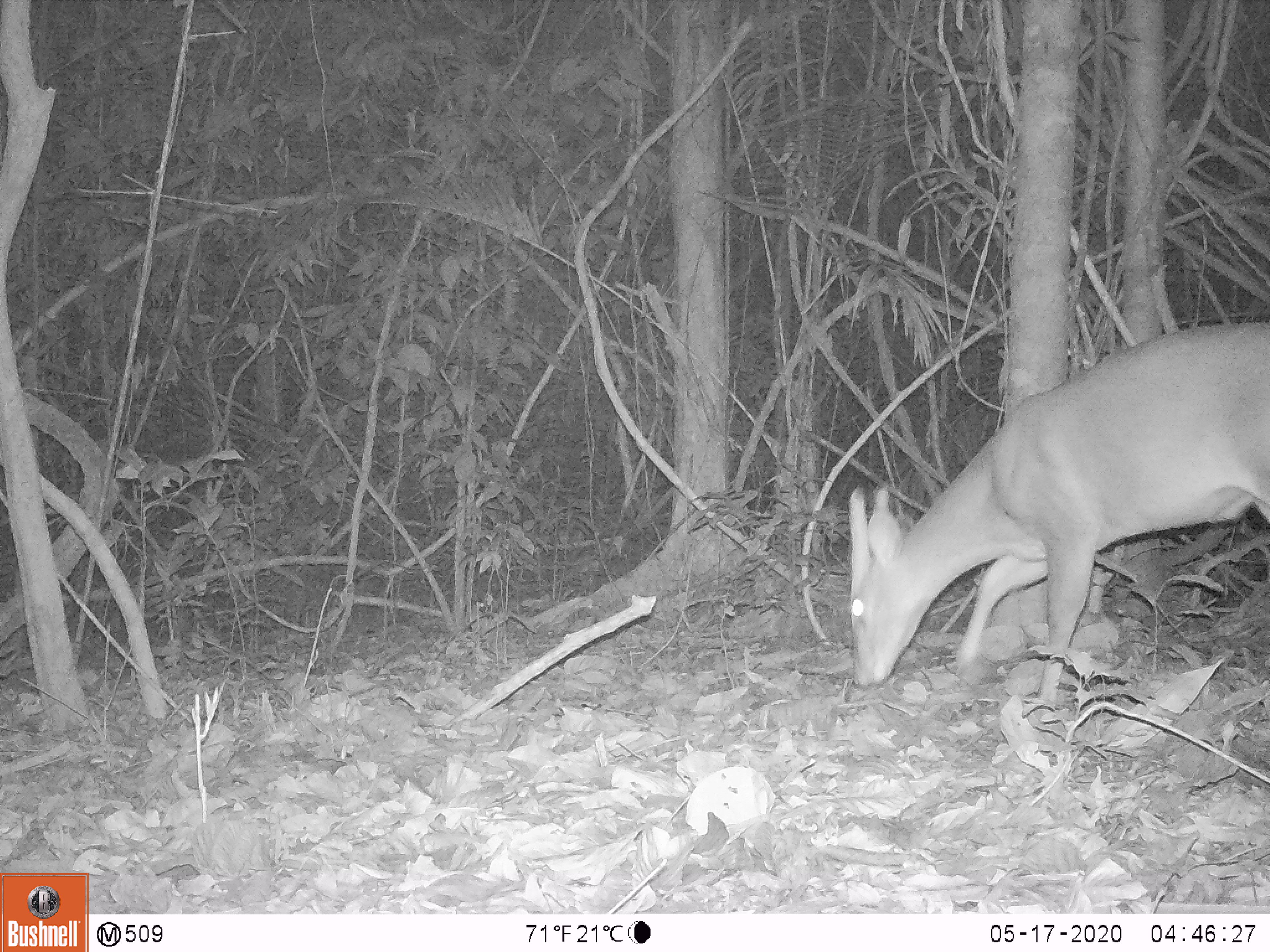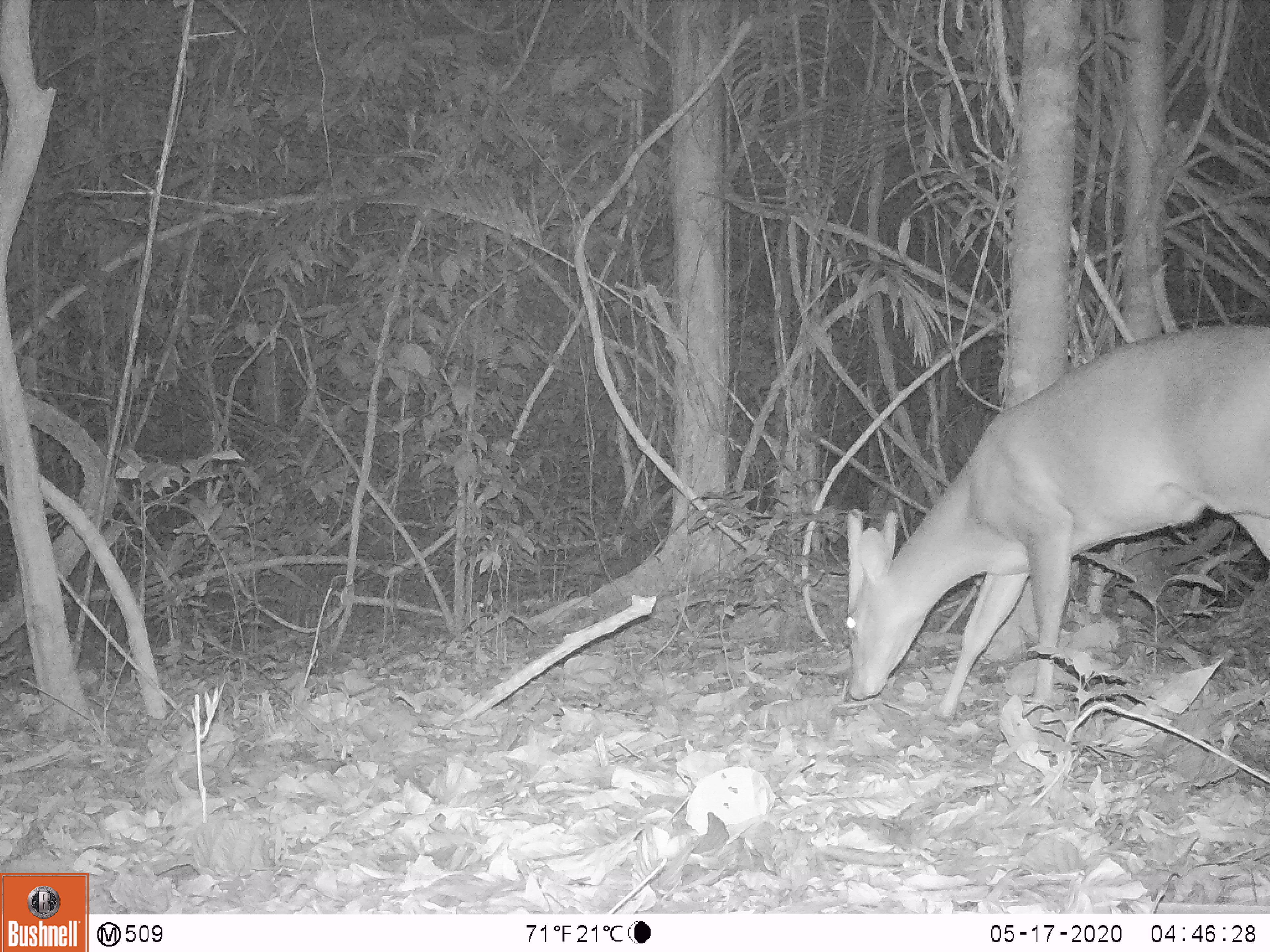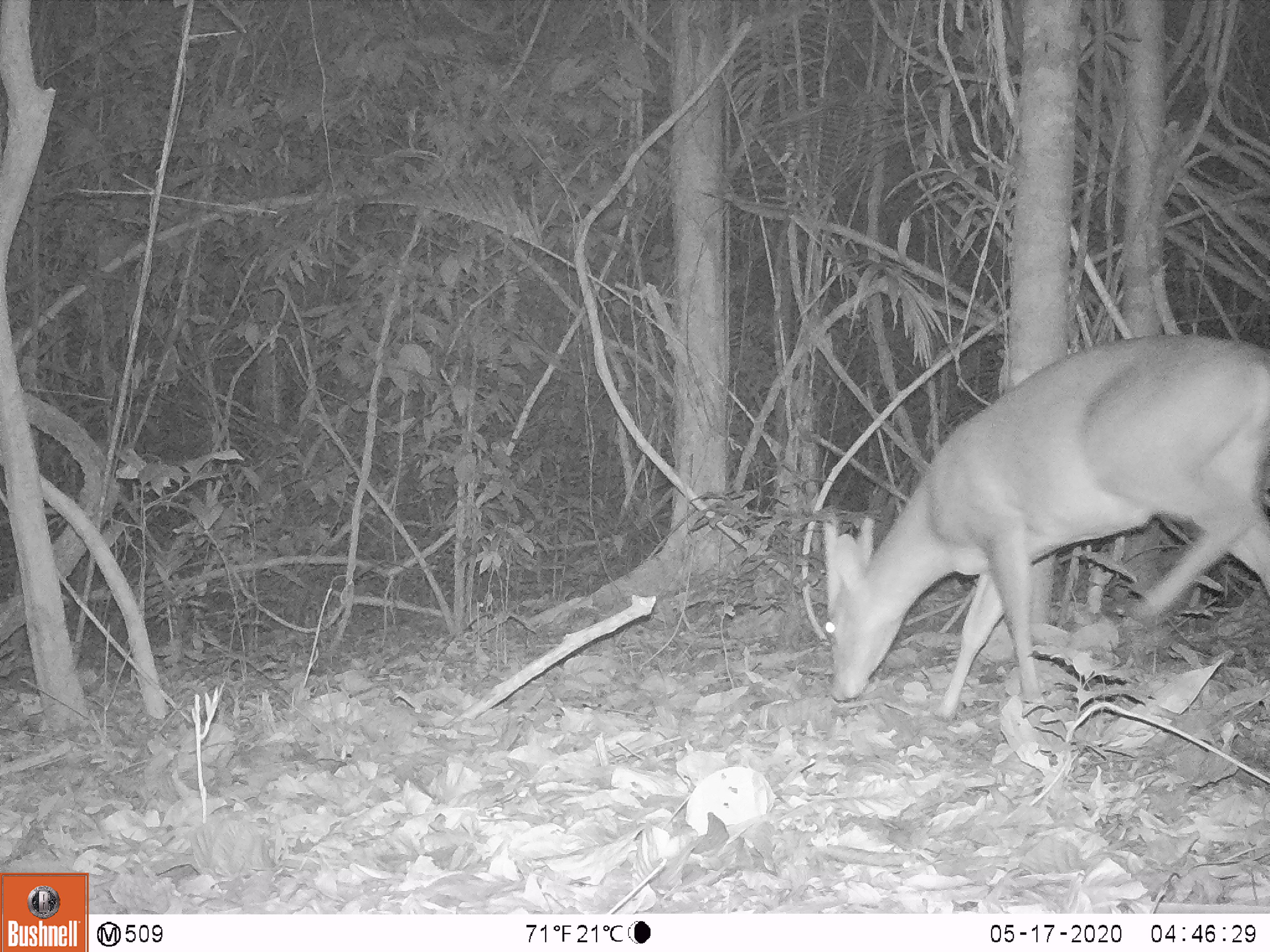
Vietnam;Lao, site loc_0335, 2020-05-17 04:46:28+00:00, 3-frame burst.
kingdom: Animalia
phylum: Chordata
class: Mammalia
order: Artiodactyla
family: Cervidae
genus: Muntiacus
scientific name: Muntiacus vuquangensis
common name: large-antlered muntjac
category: large antlered muntjac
Large antlered muntjac (large-antlered muntjac) (Muntiacus vuquangensis). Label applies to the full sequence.